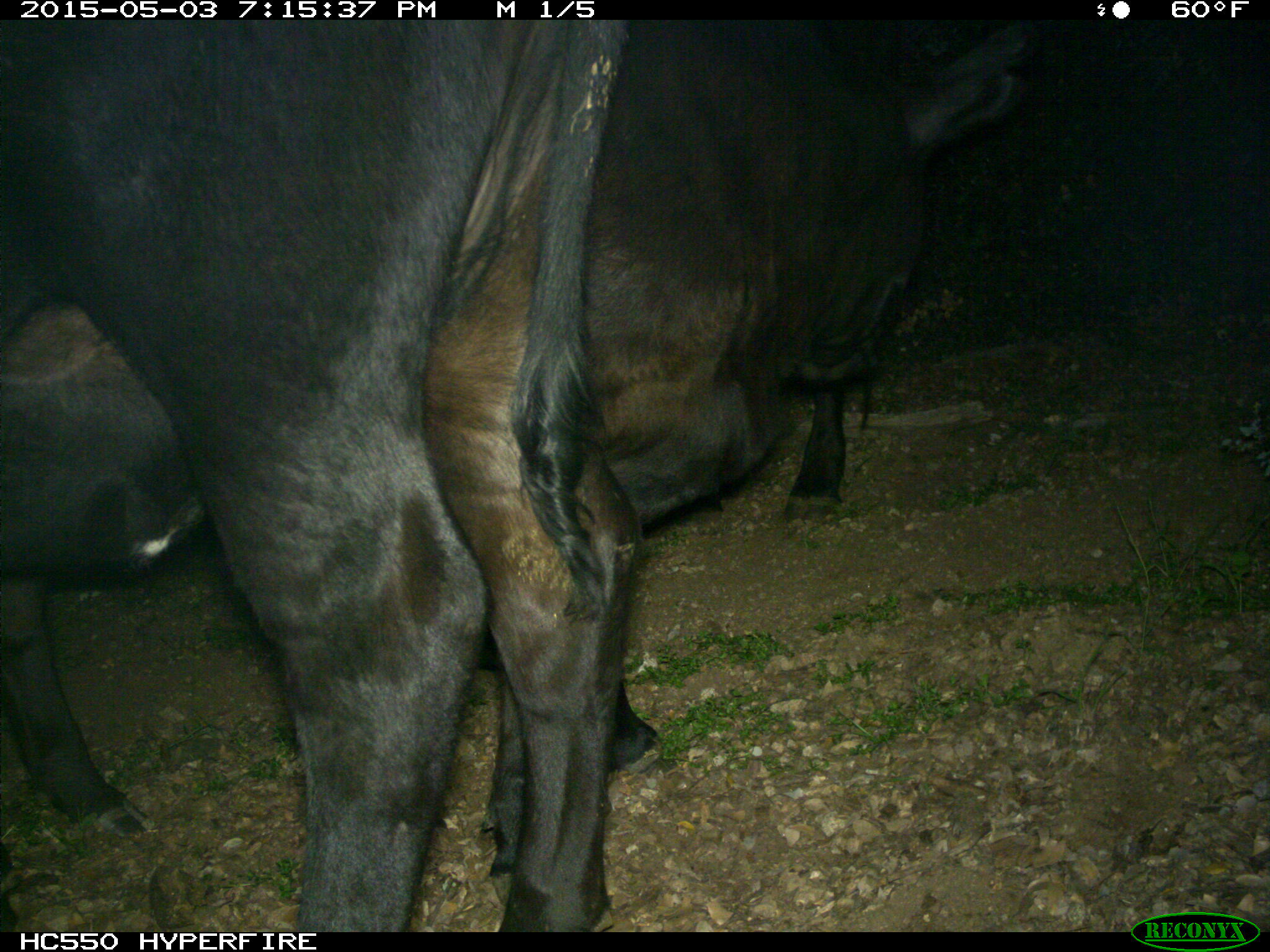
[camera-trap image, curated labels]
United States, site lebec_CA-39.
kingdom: Animalia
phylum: Chordata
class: Mammalia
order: Artiodactyla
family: Bovidae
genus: Bos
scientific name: Bos taurus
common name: domestic cow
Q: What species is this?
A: Bos taurus (domestic cow).